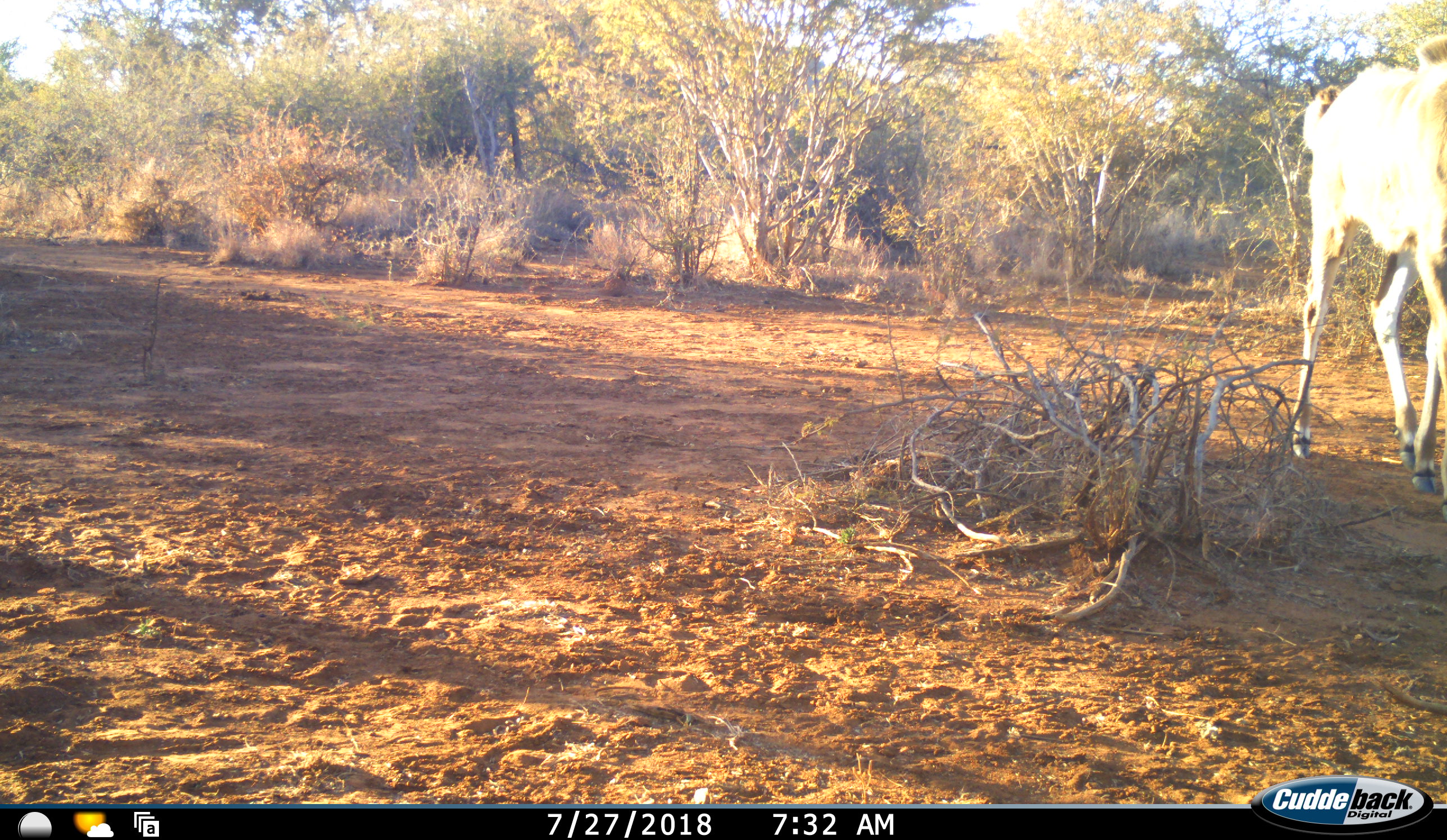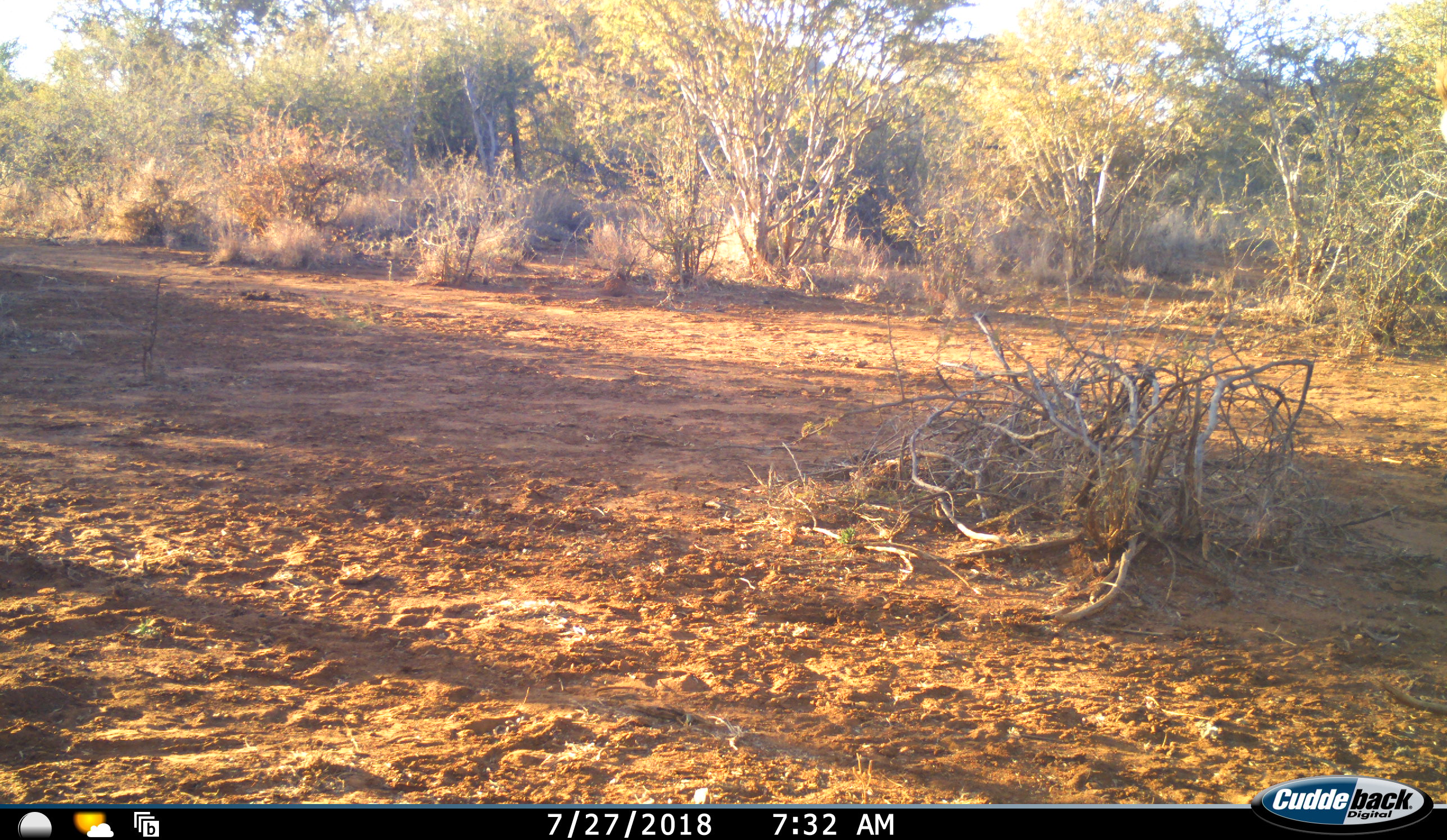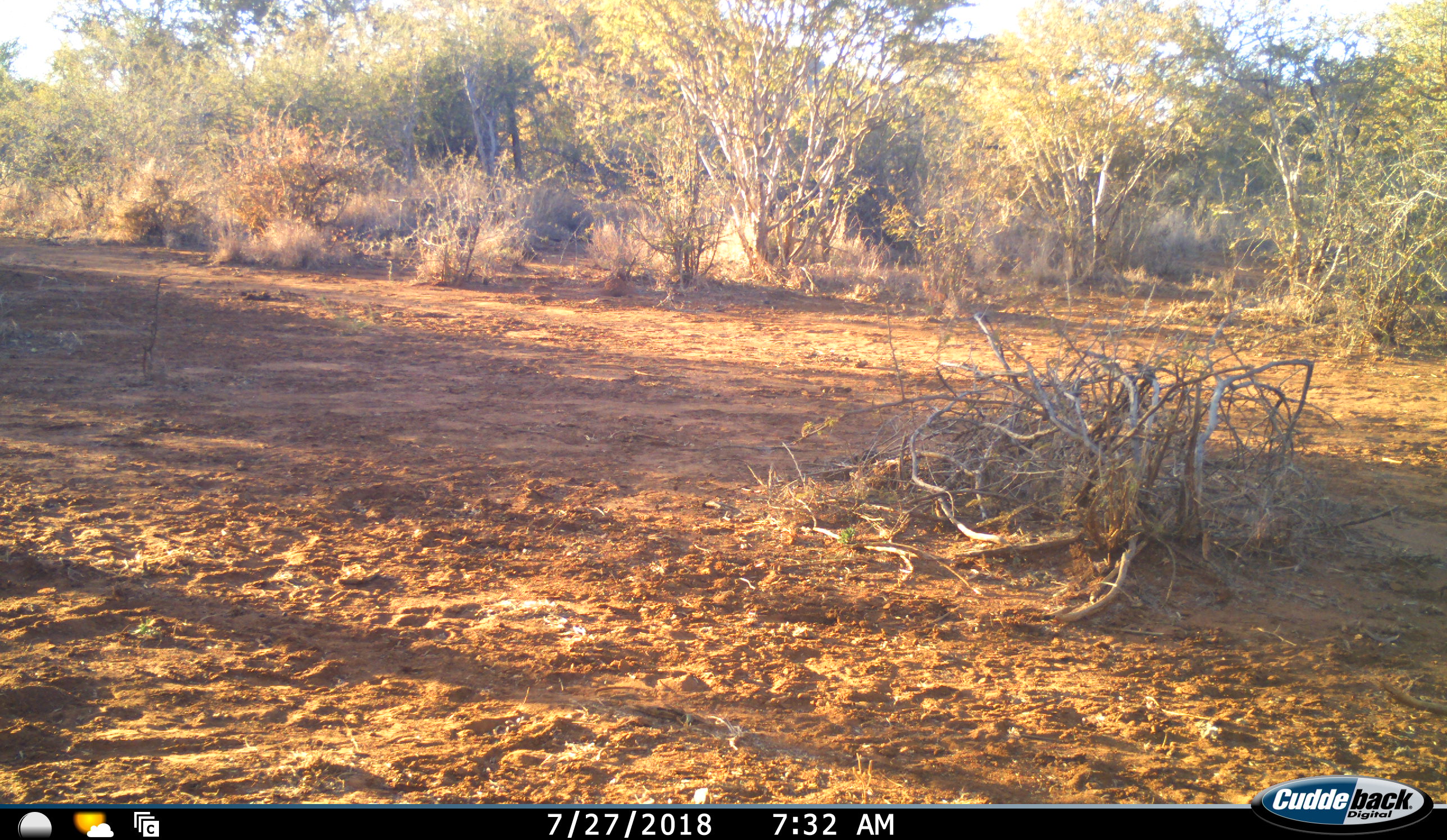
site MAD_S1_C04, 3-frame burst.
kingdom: Animalia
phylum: Chordata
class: Mammalia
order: Artiodactyla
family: Bovidae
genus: Tragelaphus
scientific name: Tragelaphus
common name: kudu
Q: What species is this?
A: Kudu (Tragelaphus).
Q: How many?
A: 1.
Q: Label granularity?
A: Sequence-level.